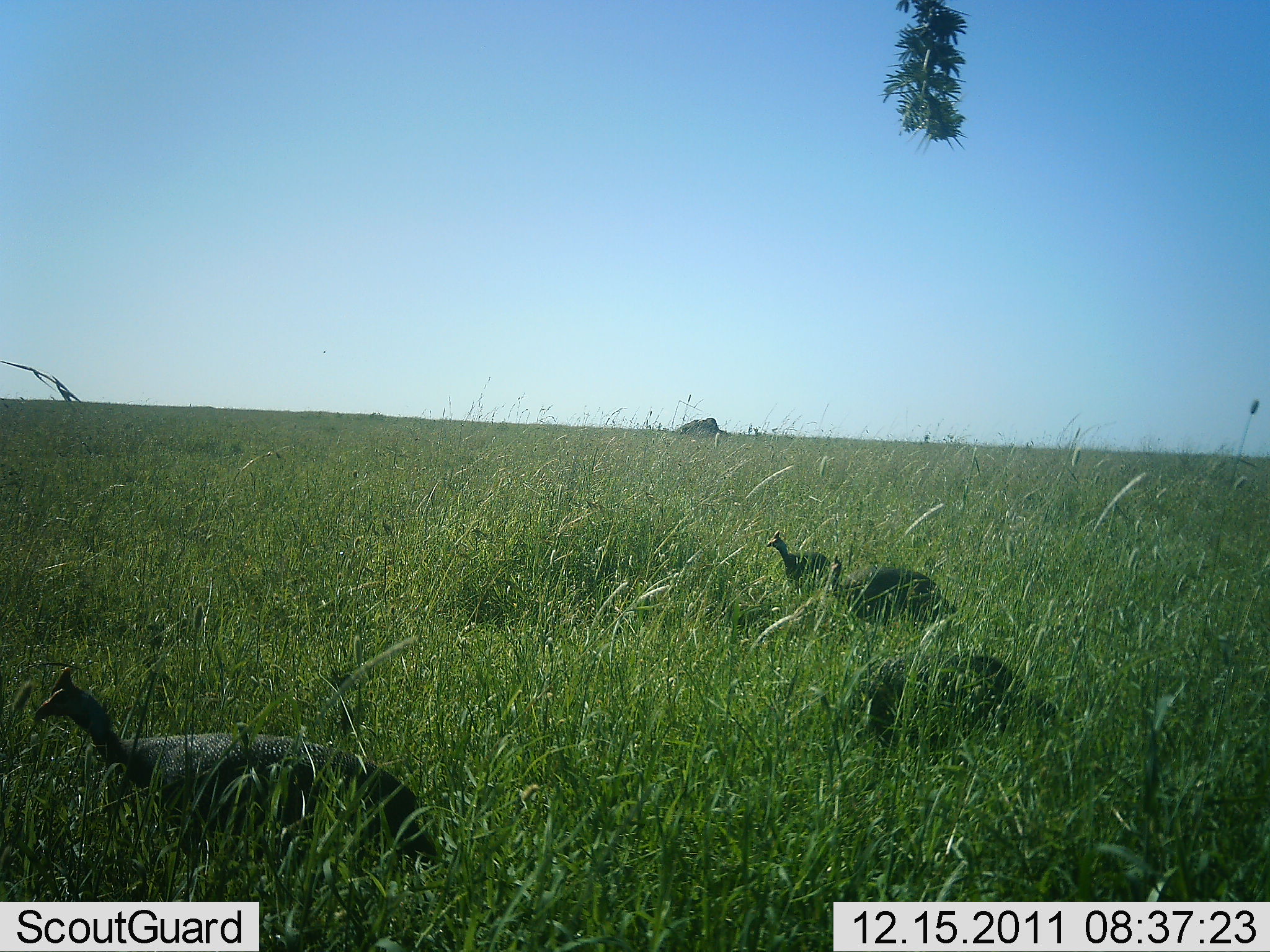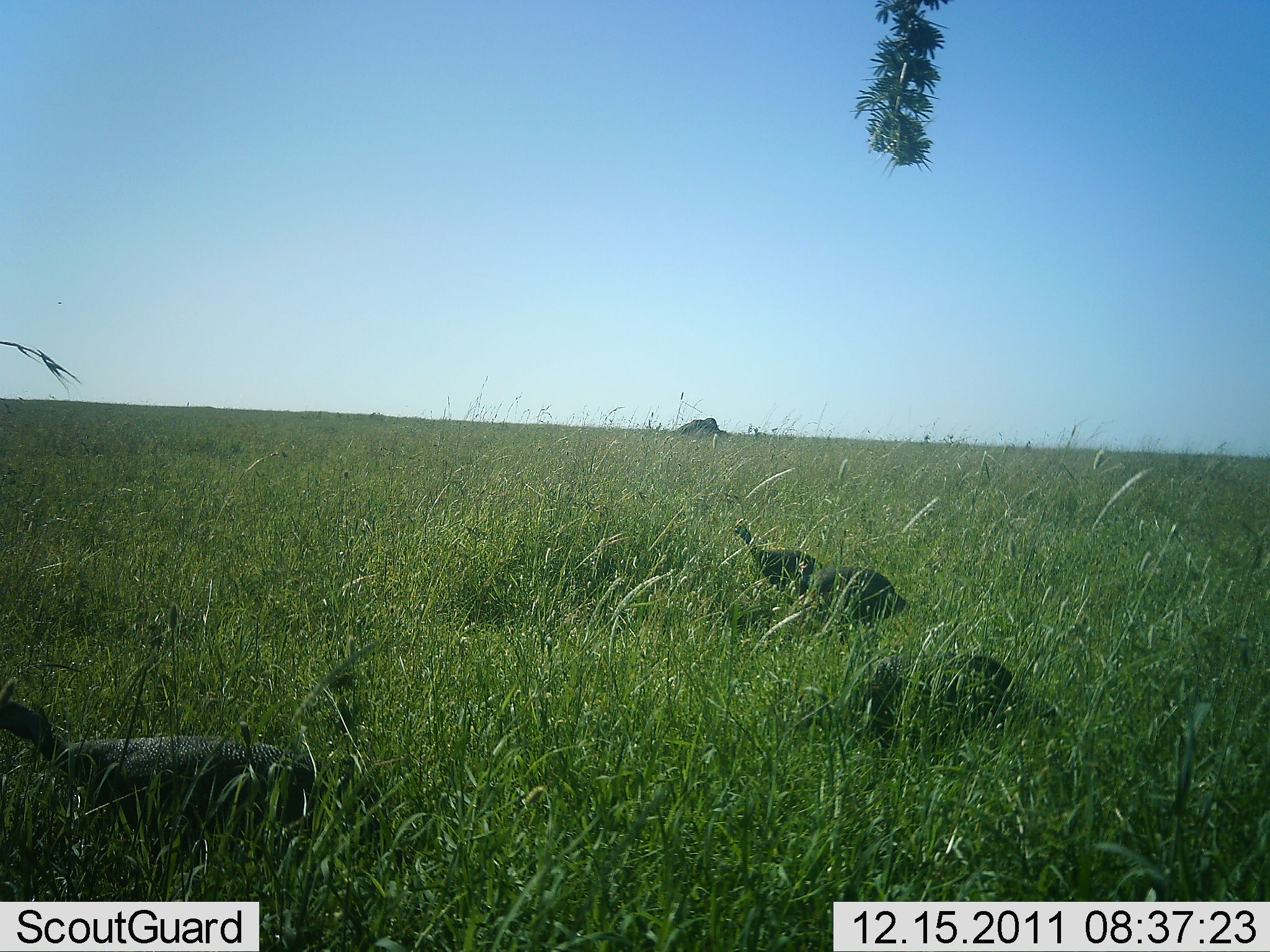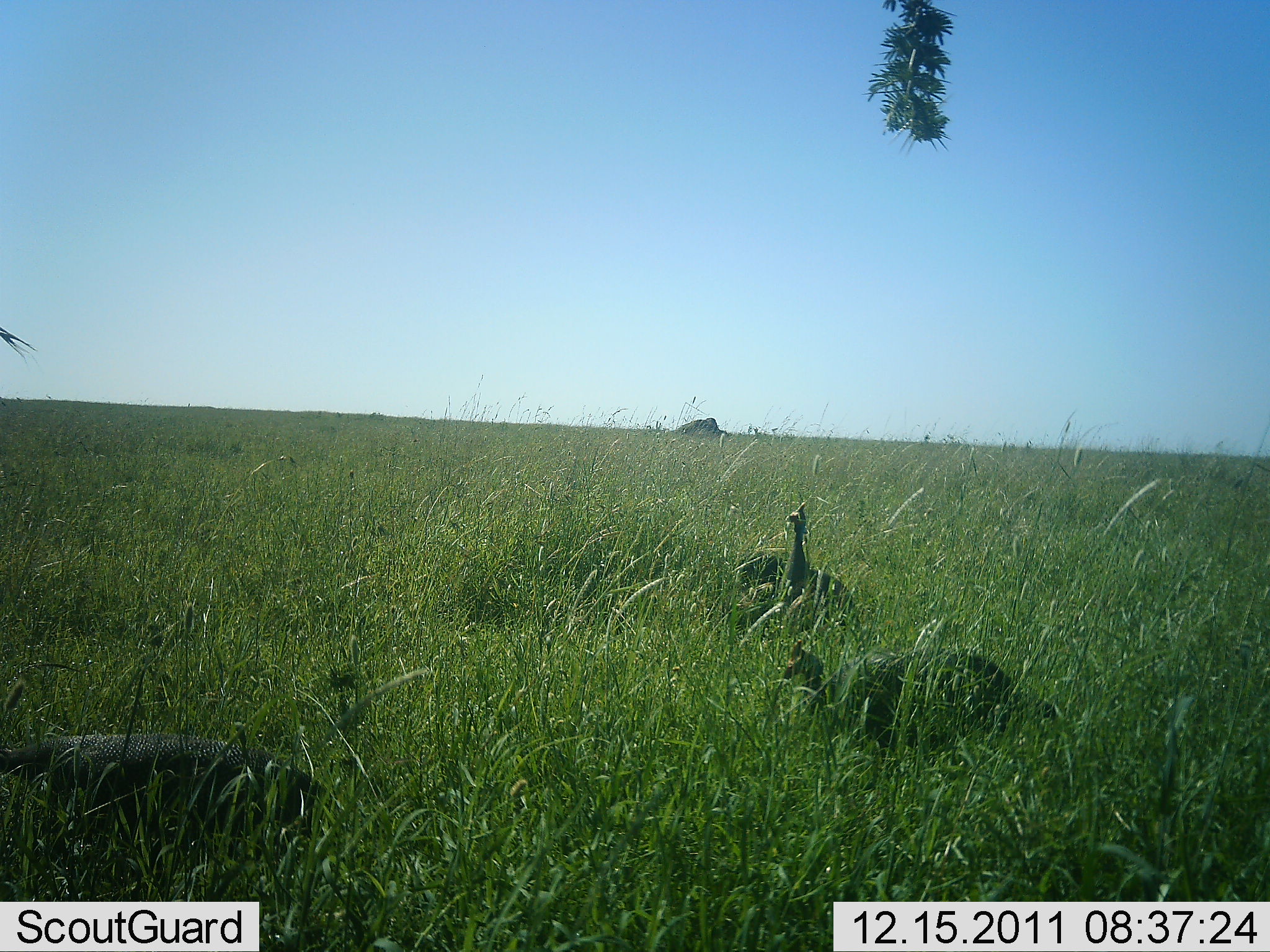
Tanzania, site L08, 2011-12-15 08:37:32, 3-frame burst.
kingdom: Animalia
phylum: Chordata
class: Aves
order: Galliformes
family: Numididae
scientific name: Numididae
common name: guinea fowl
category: guineafowl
Guineafowl (guinea fowl) (Numididae), count 3. Behavior (volunteer vote fractions): standing 13%, resting 33%, moving 27%, interacting 0%. Young present (vote fraction): 0%. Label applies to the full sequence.